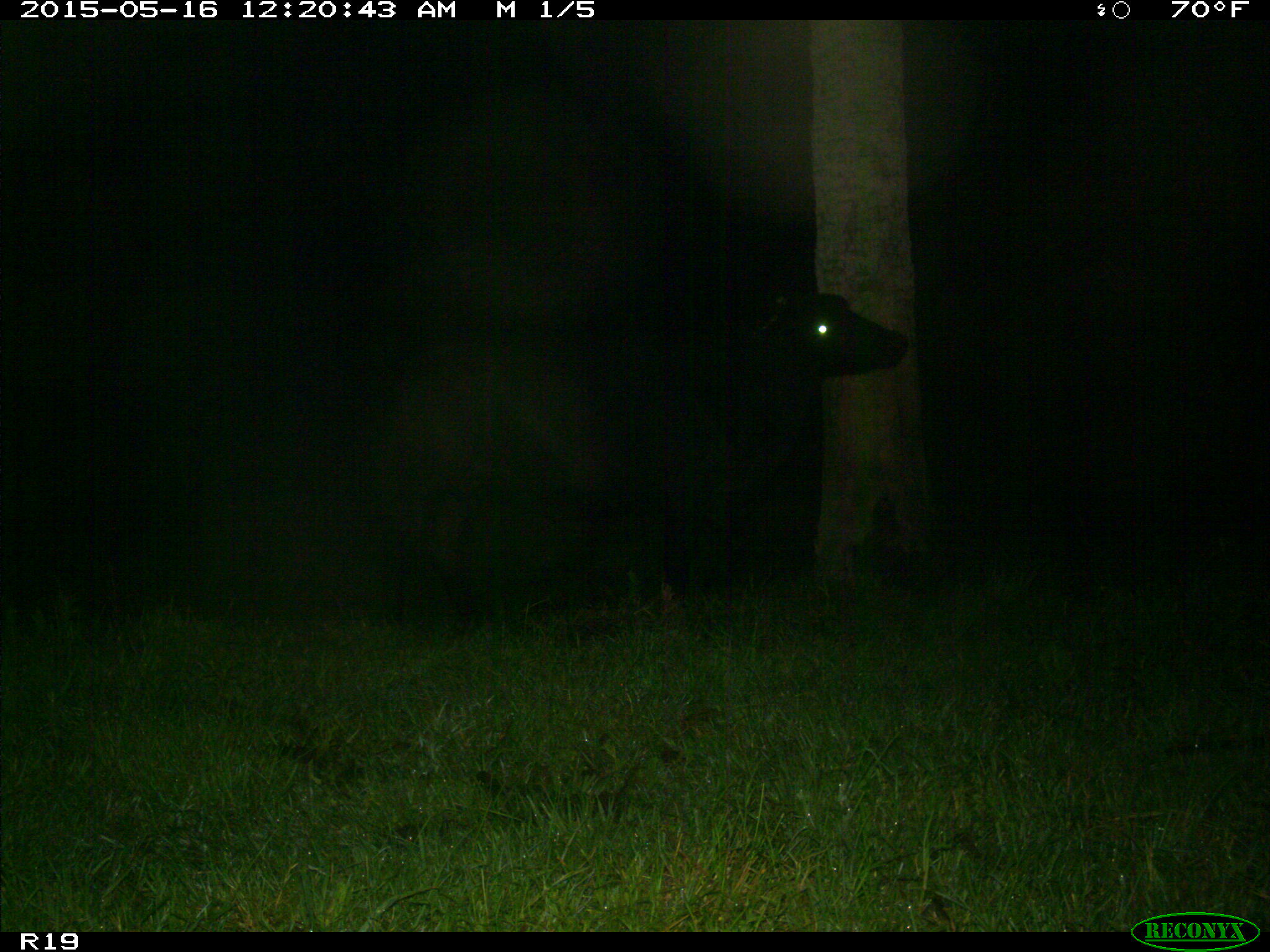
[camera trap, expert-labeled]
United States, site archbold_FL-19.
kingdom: Animalia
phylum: Chordata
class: Mammalia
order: Artiodactyla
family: Bovidae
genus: Bos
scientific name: Bos taurus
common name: domestic cow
Bos taurus (domestic cow).